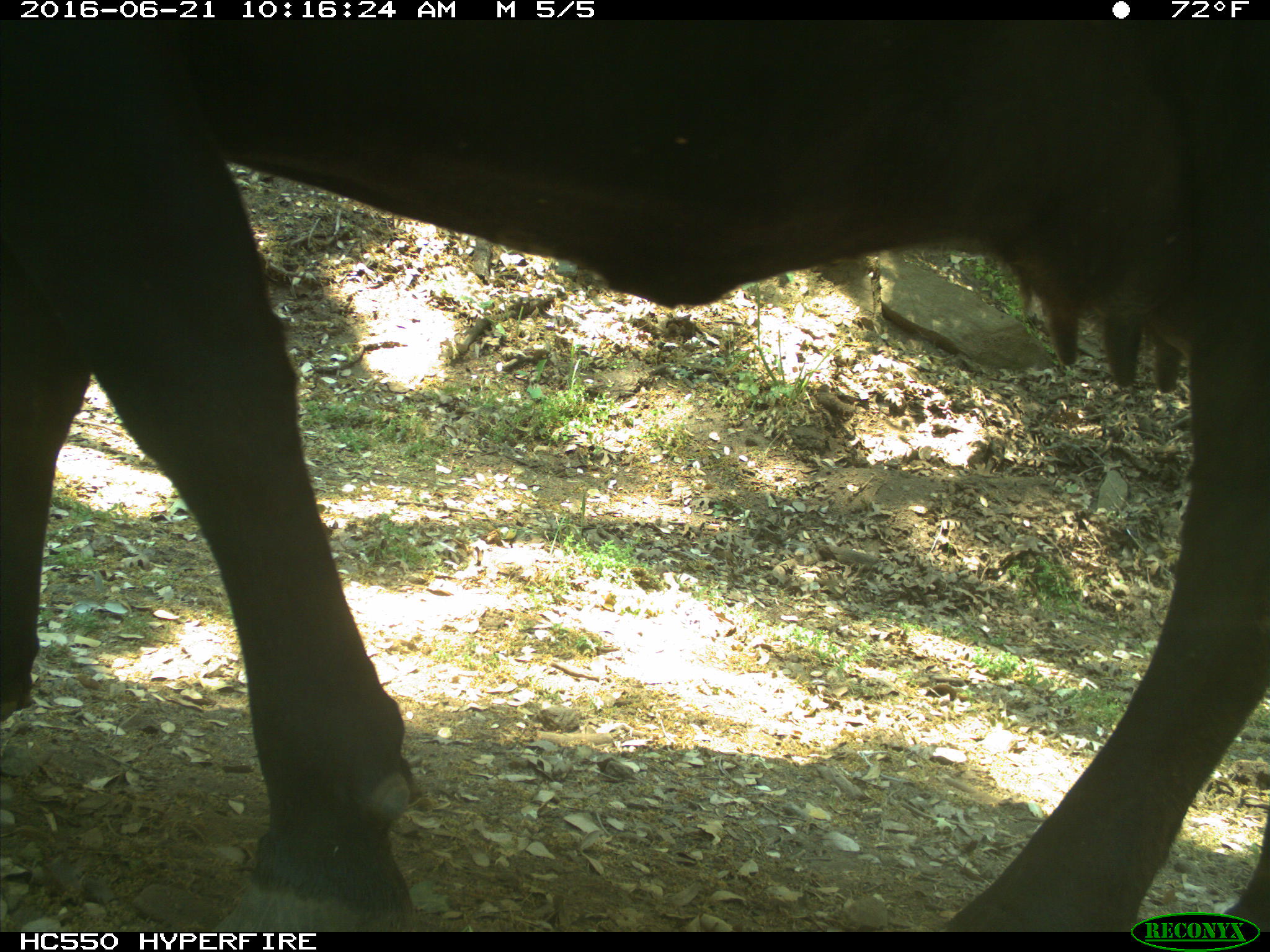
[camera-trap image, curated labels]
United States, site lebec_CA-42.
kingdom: Animalia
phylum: Chordata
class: Mammalia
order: Artiodactyla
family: Bovidae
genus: Bos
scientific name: Bos taurus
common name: domestic cow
Bos taurus (domestic cow).